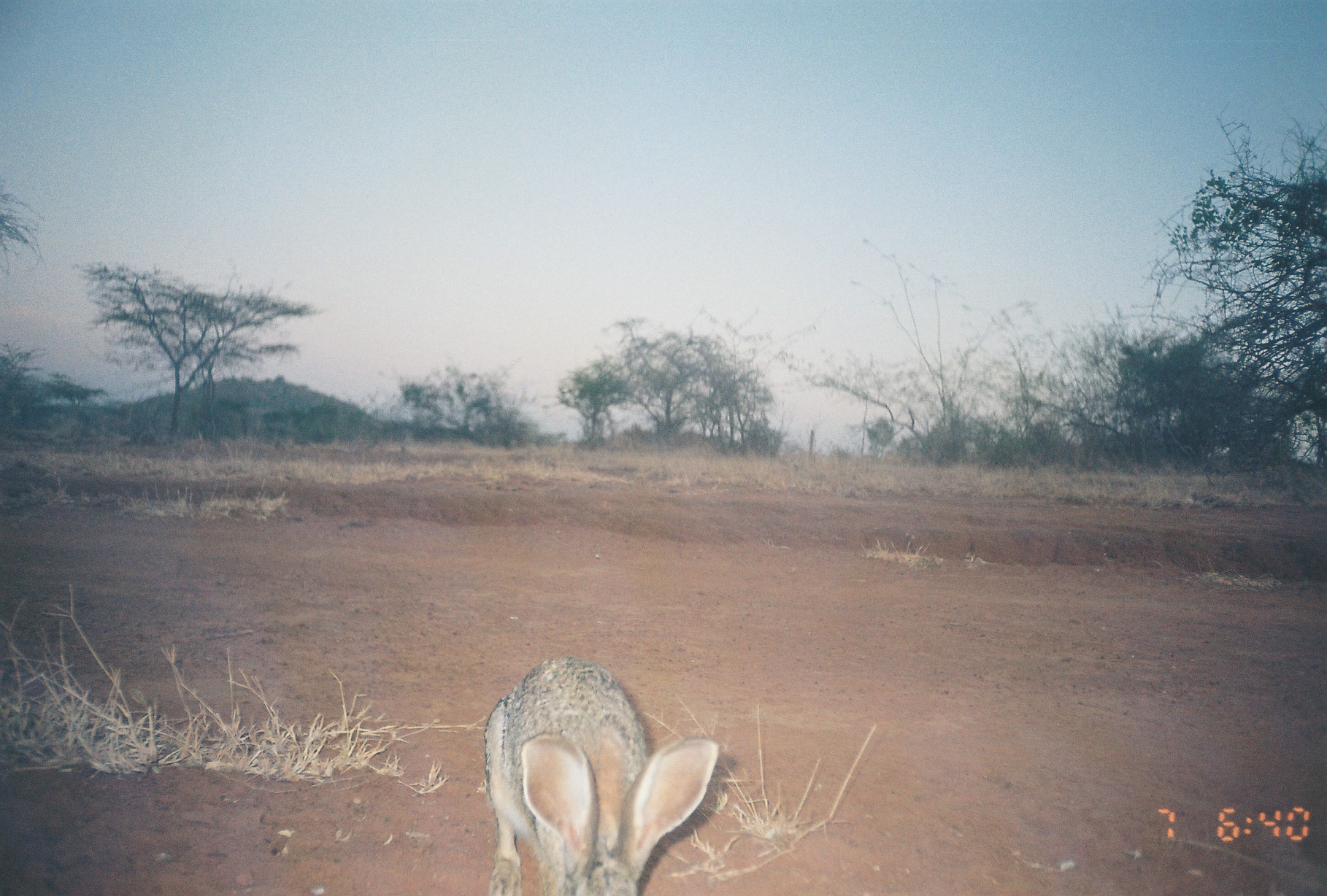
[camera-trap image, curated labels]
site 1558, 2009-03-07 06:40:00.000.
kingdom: Animalia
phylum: Chordata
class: Mammalia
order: Lagomorpha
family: Leporidae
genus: Lepus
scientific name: Lepus saxatilis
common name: scrub hare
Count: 1.